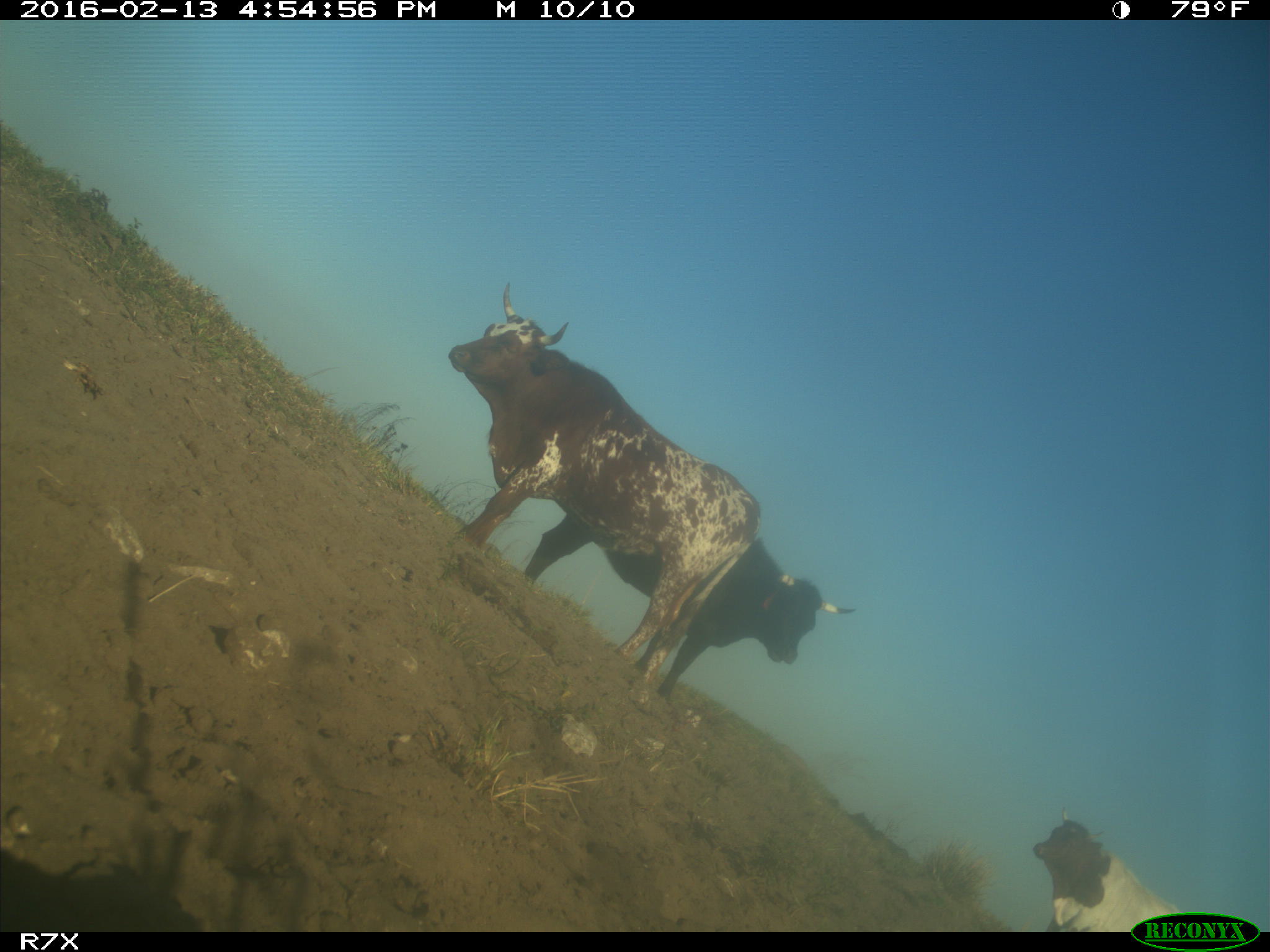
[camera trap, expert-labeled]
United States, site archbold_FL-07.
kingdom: Animalia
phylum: Chordata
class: Mammalia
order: Artiodactyla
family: Bovidae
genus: Bos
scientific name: Bos taurus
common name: domestic cow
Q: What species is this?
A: Bos taurus (domestic cow).